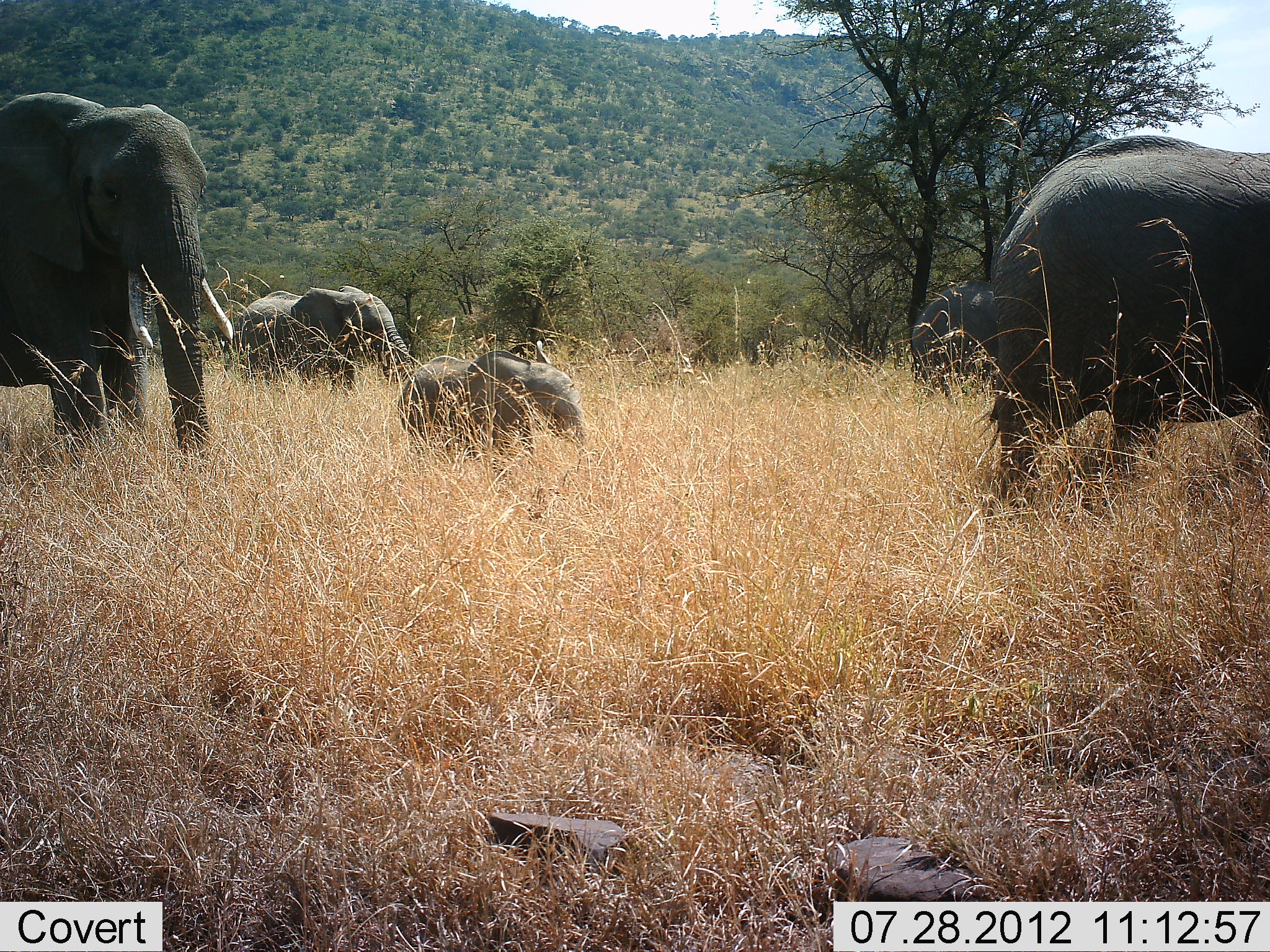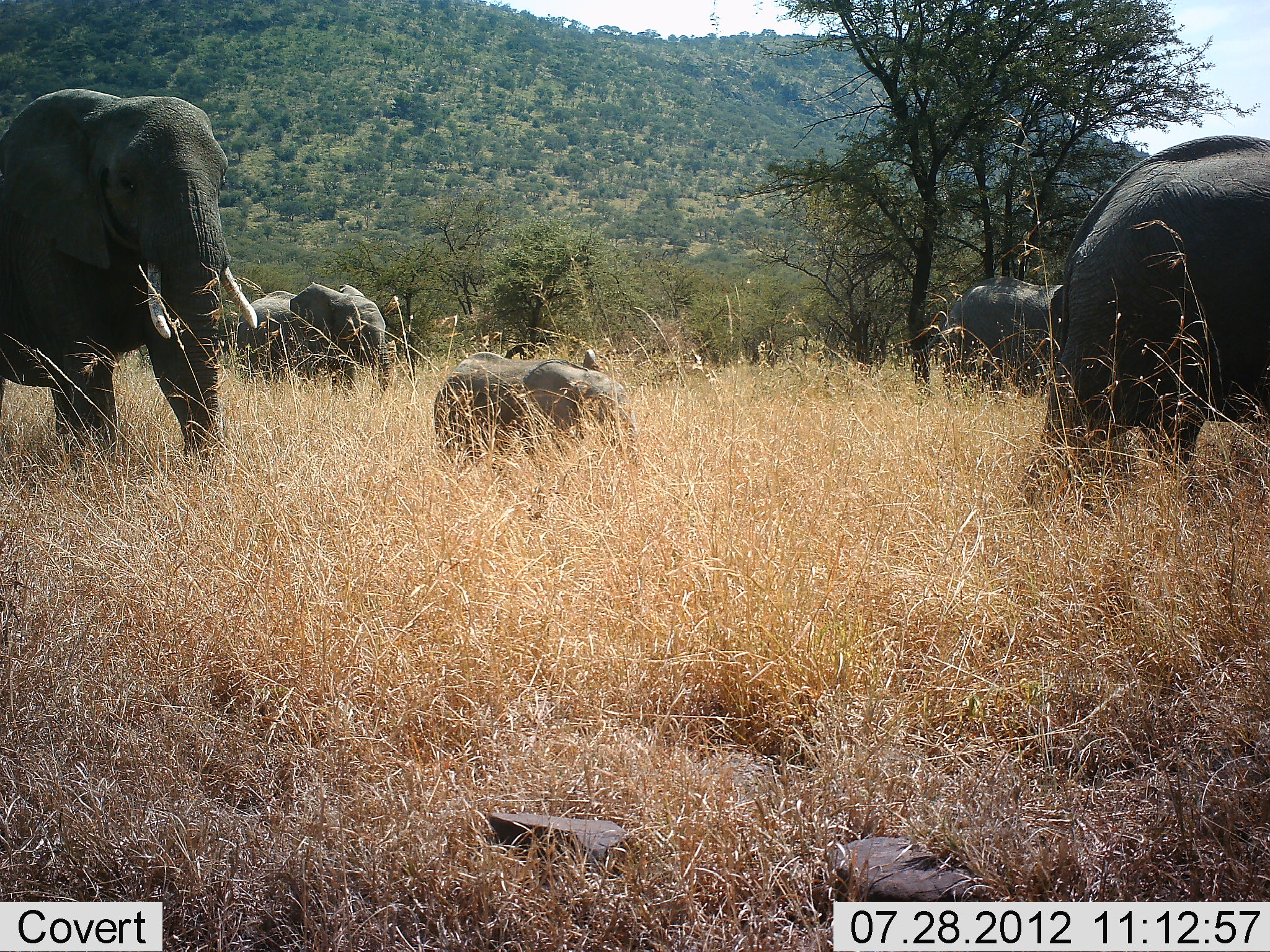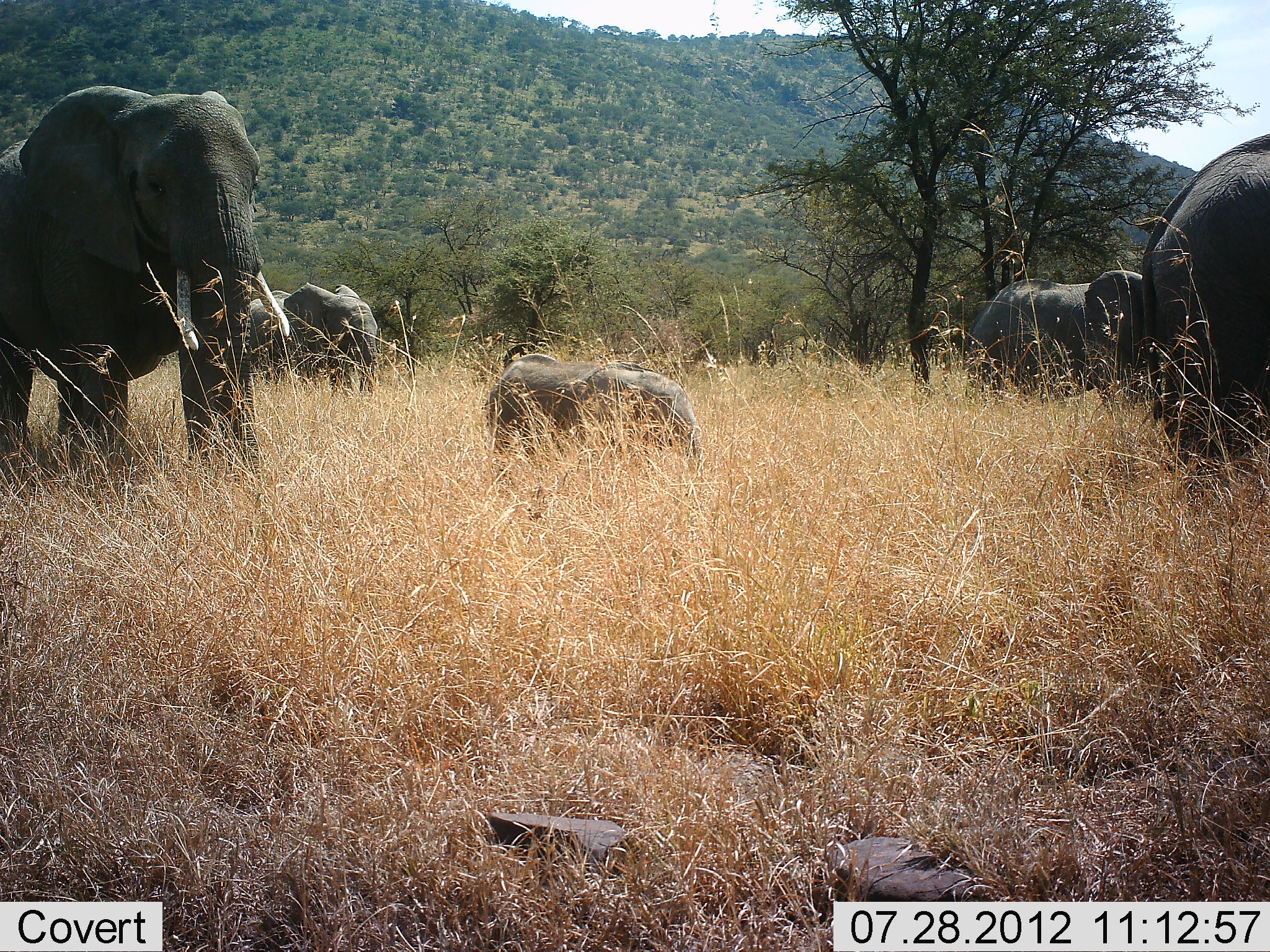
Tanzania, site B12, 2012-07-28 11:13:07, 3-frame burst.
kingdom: Animalia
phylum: Chordata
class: Mammalia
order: Proboscidea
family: Elephantidae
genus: Loxodonta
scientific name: Loxodonta africana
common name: african bush elephant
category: elephant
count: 5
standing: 10%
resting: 0%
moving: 90%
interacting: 0%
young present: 90%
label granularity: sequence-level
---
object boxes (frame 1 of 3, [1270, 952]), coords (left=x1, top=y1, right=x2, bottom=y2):
animal: (left=984, top=132, right=1270, bottom=514); (left=0, top=79, right=236, bottom=461); (left=392, top=341, right=589, bottom=472); (left=238, top=283, right=416, bottom=397); (left=908, top=281, right=1004, bottom=404)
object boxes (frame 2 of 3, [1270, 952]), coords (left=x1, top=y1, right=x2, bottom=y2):
animal: (left=1017, top=128, right=1270, bottom=522); (left=0, top=86, right=251, bottom=477); (left=514, top=348, right=648, bottom=505); (left=924, top=273, right=1072, bottom=404); (left=236, top=286, right=401, bottom=401); (left=428, top=348, right=542, bottom=477)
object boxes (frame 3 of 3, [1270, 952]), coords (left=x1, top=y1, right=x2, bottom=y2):
animal: (left=0, top=80, right=275, bottom=482); (left=1139, top=118, right=1269, bottom=478); (left=465, top=342, right=703, bottom=507); (left=955, top=263, right=1152, bottom=417); (left=228, top=278, right=389, bottom=407)